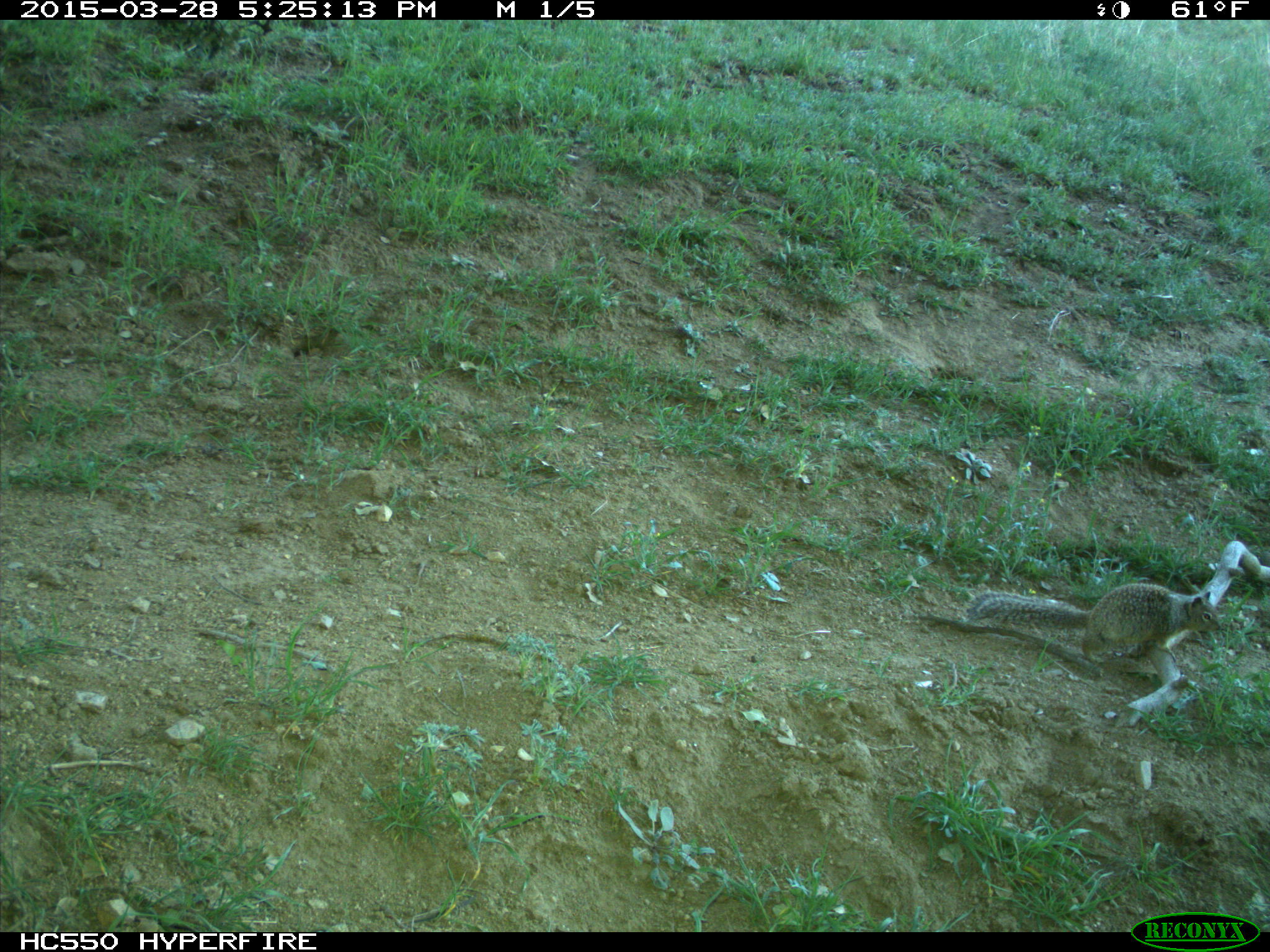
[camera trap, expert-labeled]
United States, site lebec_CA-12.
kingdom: Animalia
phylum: Chordata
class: Mammalia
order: Rodentia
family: Sciuridae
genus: Otospermophilus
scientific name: Otospermophilus beecheyi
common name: california ground squirrel